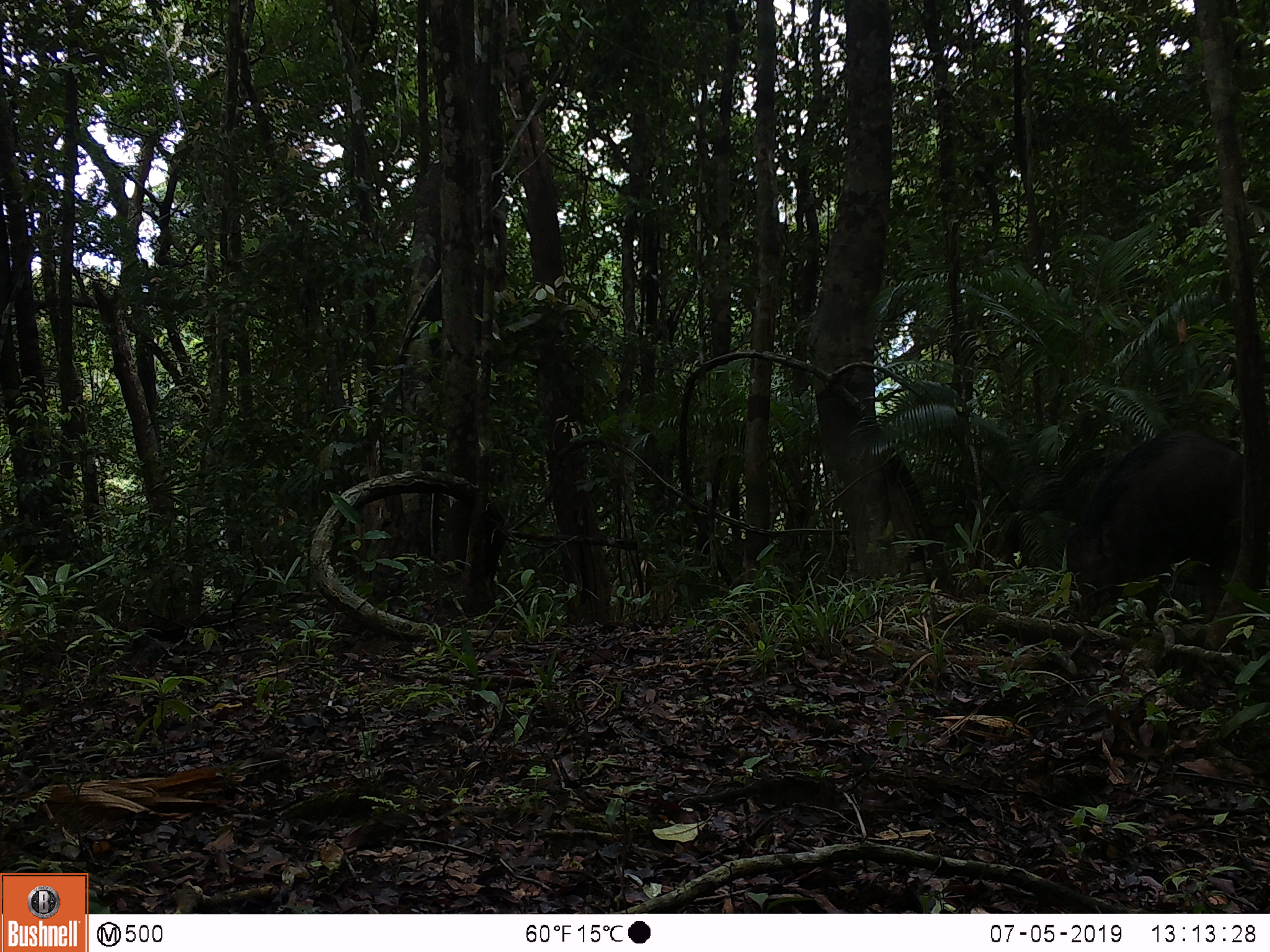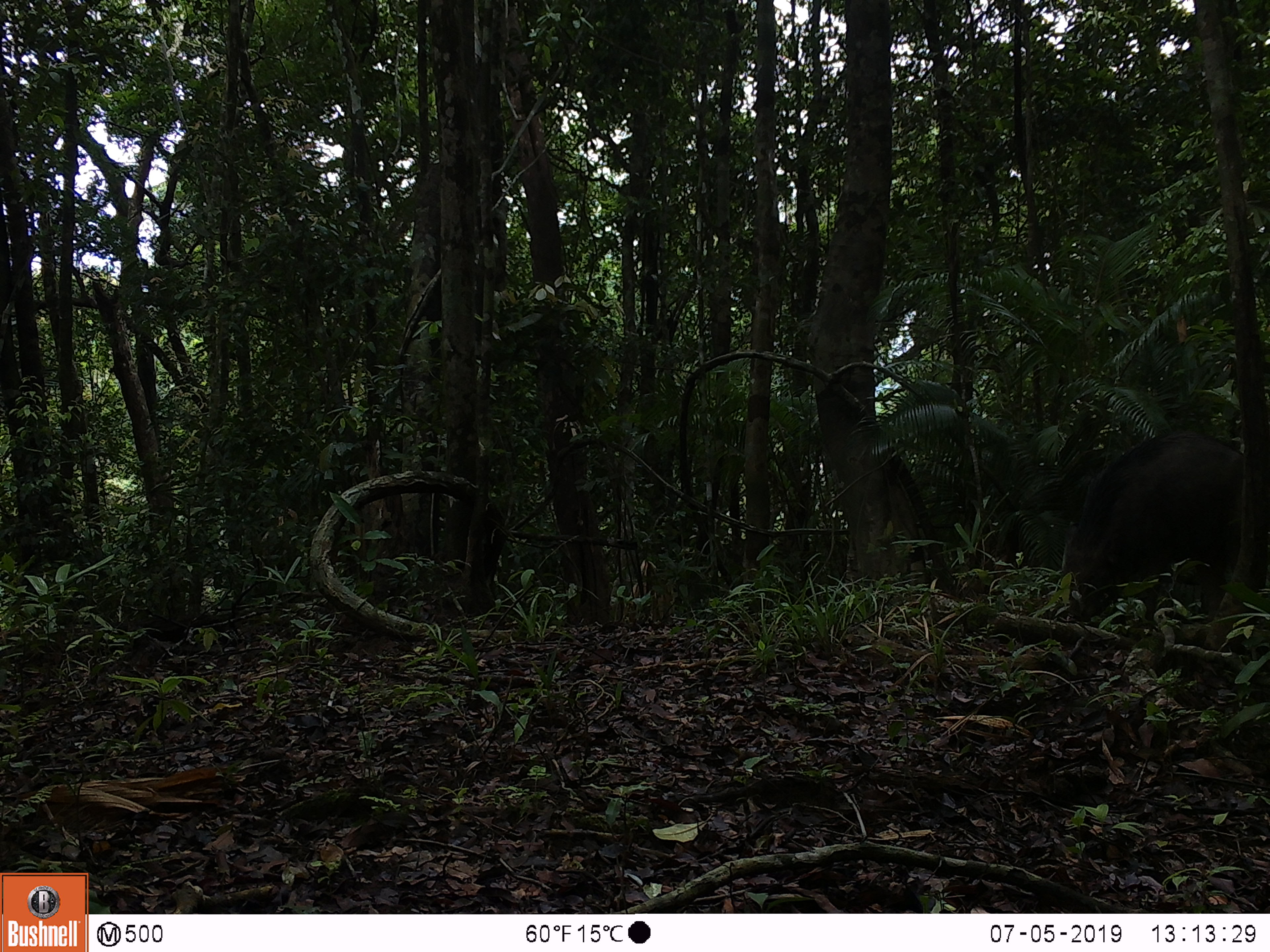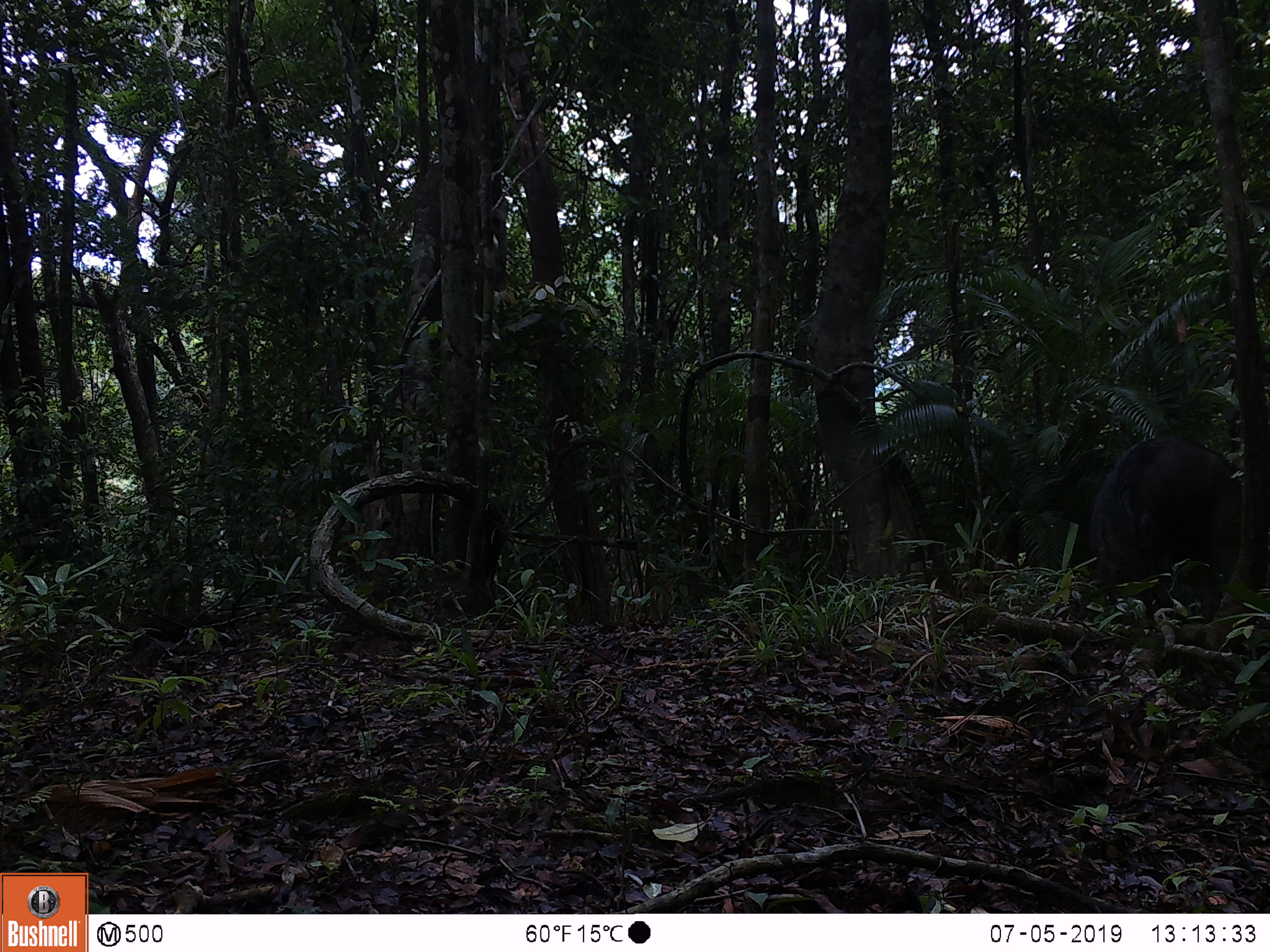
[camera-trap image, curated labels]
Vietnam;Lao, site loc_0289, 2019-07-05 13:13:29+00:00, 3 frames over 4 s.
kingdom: Animalia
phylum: Chordata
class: Mammalia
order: Artiodactyla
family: Suidae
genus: Sus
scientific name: Sus scrofa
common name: eurasian wild pig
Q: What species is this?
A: Eurasian wild pig (Sus scrofa).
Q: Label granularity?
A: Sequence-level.